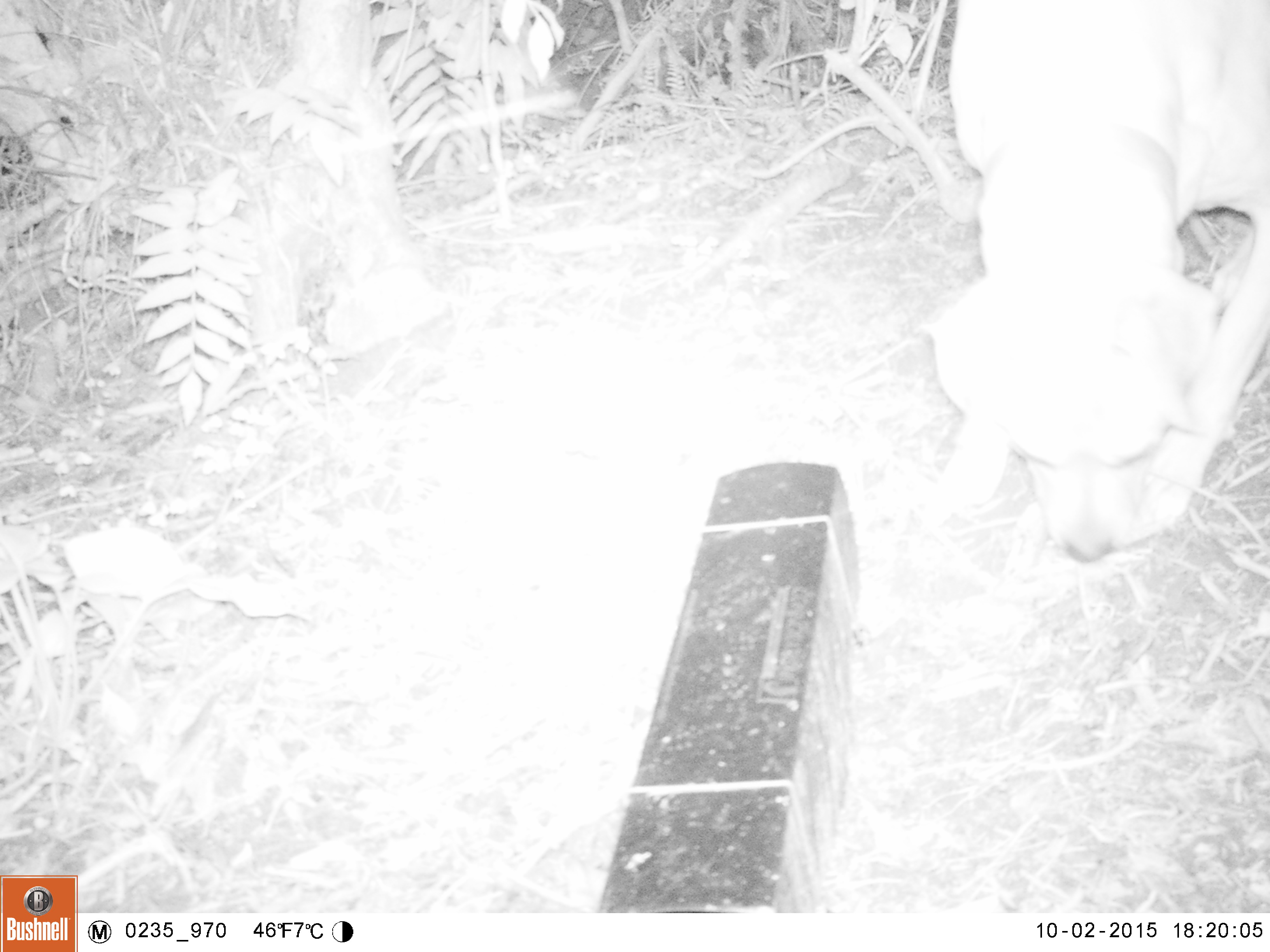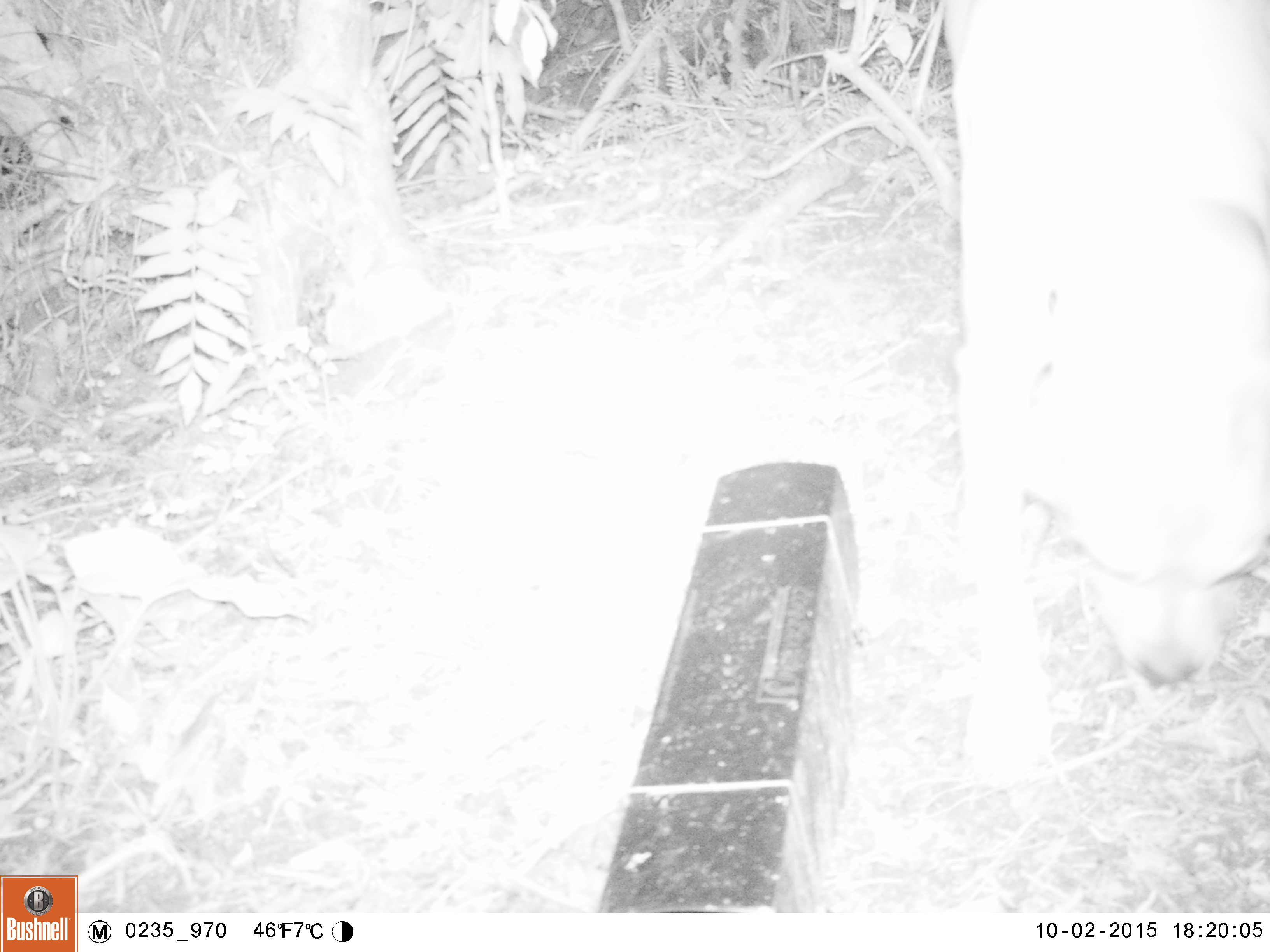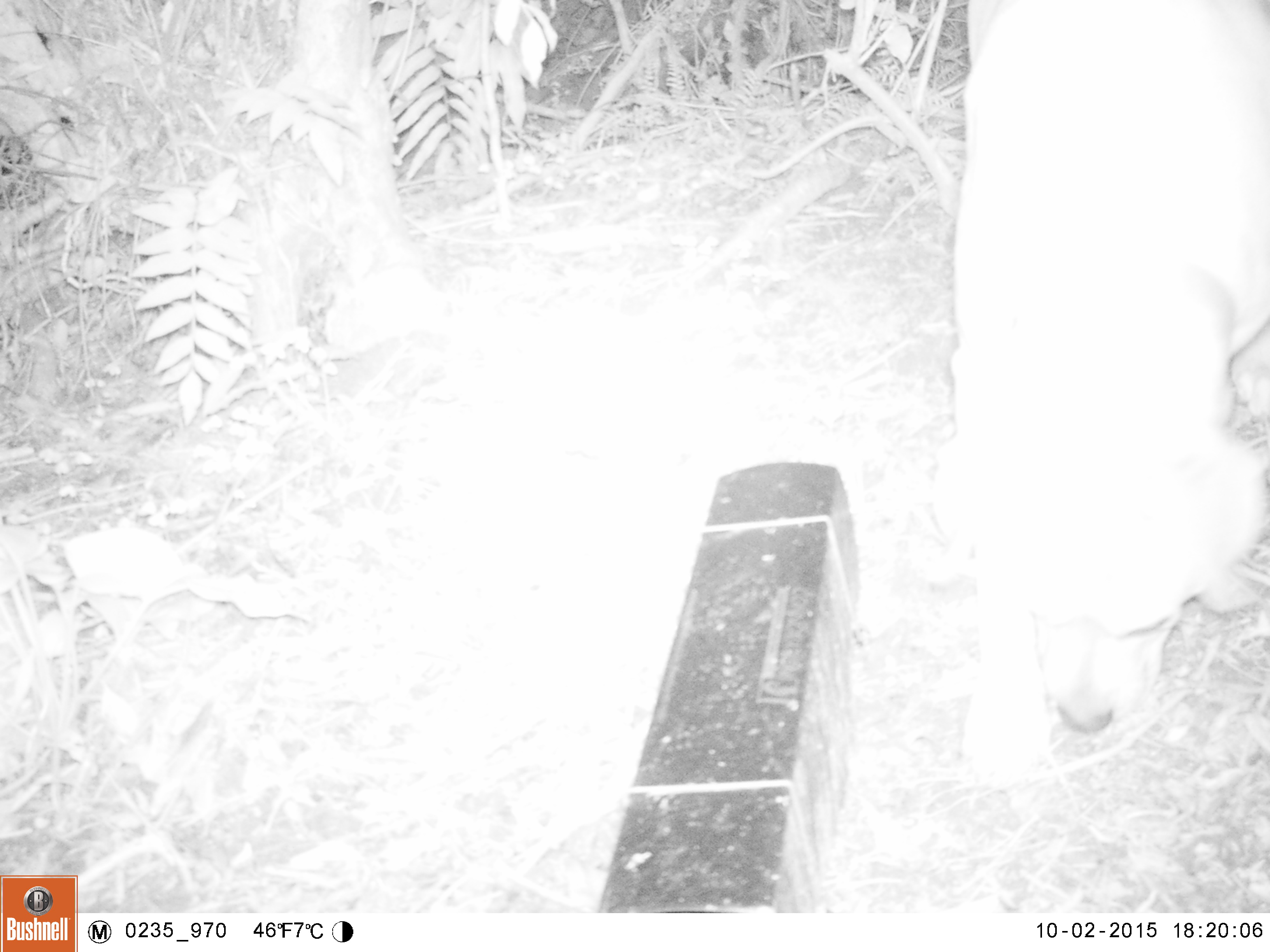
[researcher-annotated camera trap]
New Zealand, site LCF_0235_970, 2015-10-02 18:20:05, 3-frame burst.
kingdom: Animalia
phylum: Chordata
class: Mammalia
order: Carnivora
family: Canidae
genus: Canis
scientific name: Canis familiaris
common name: domestic dog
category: dog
Dog (domestic dog) (Canis familiaris).